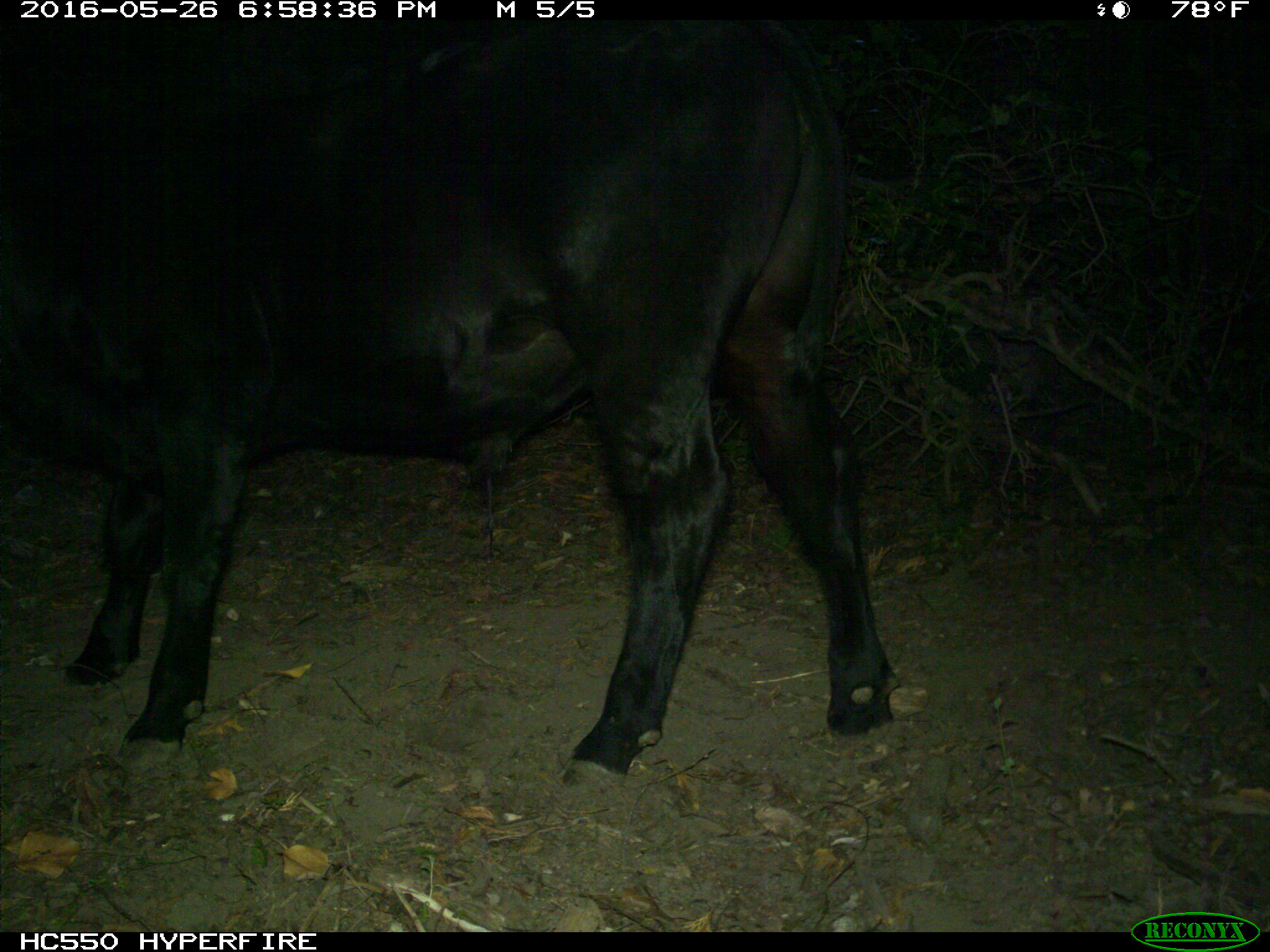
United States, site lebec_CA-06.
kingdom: Animalia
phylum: Chordata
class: Mammalia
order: Artiodactyla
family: Bovidae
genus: Bos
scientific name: Bos taurus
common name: domestic cow